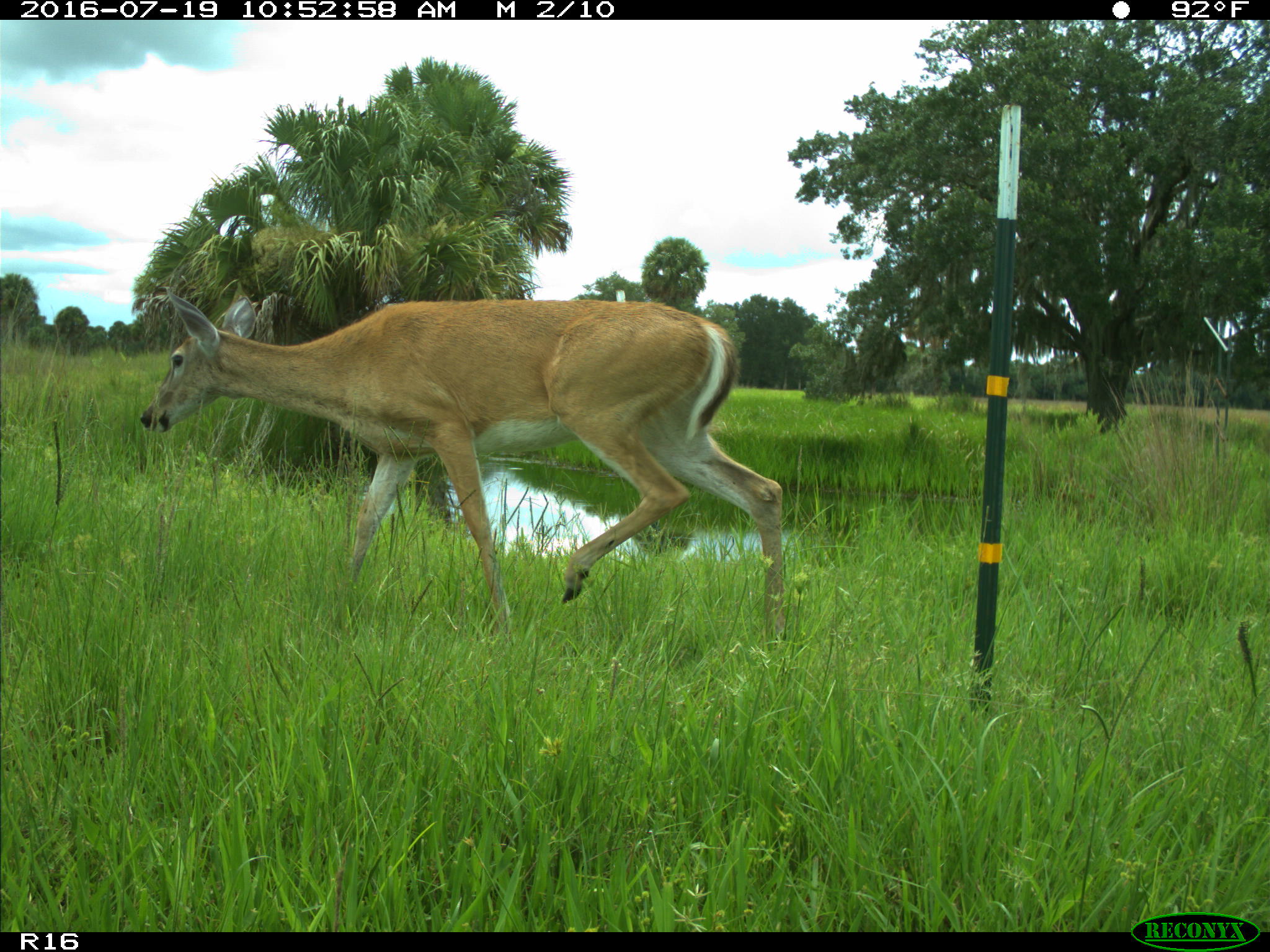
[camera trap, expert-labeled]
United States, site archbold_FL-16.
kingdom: Animalia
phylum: Chordata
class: Mammalia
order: Artiodactyla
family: Cervidae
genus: Odocoileus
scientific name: Odocoileus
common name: deer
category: unidentified deer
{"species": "unidentified deer (deer) (Odocoileus)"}